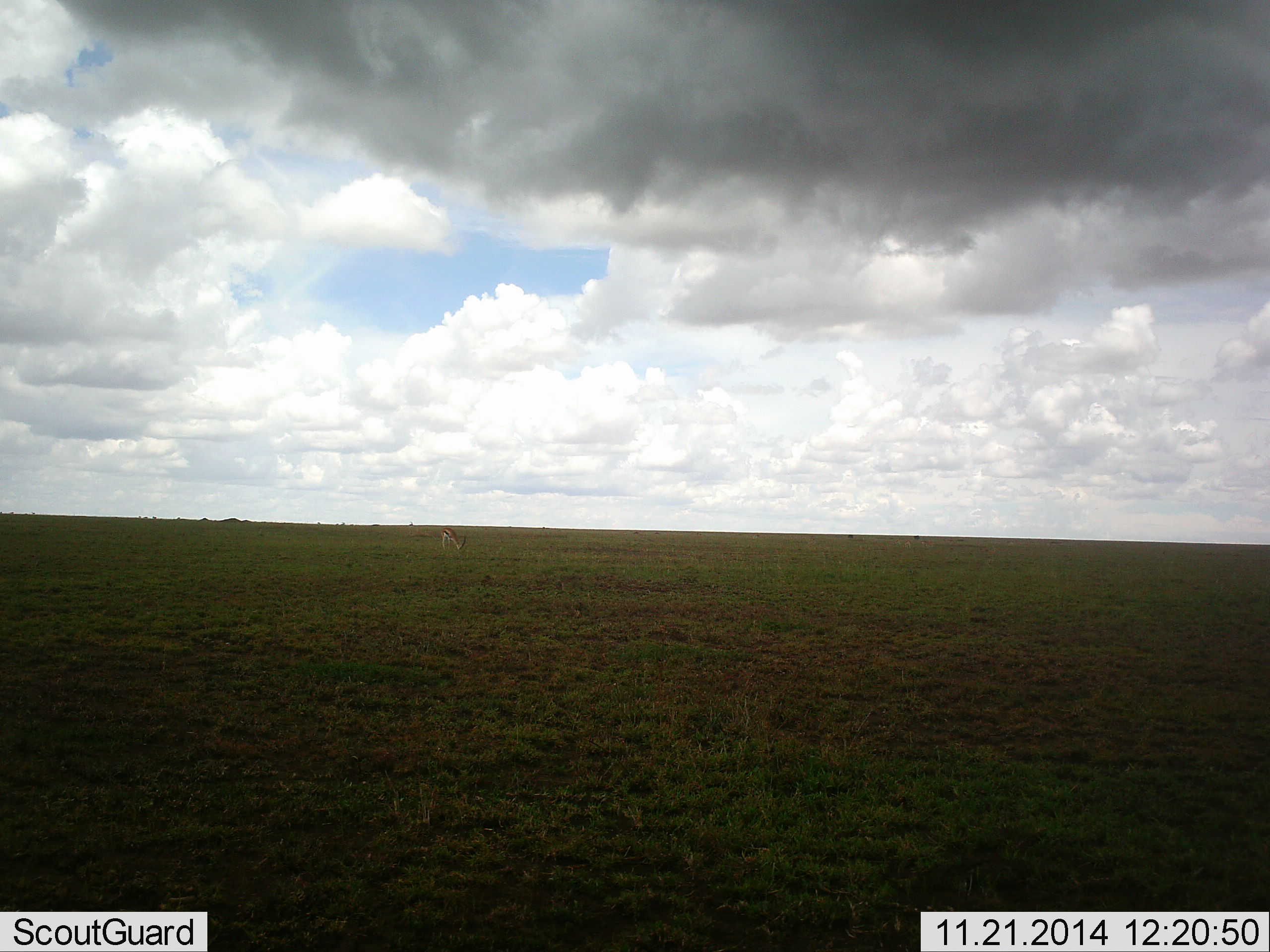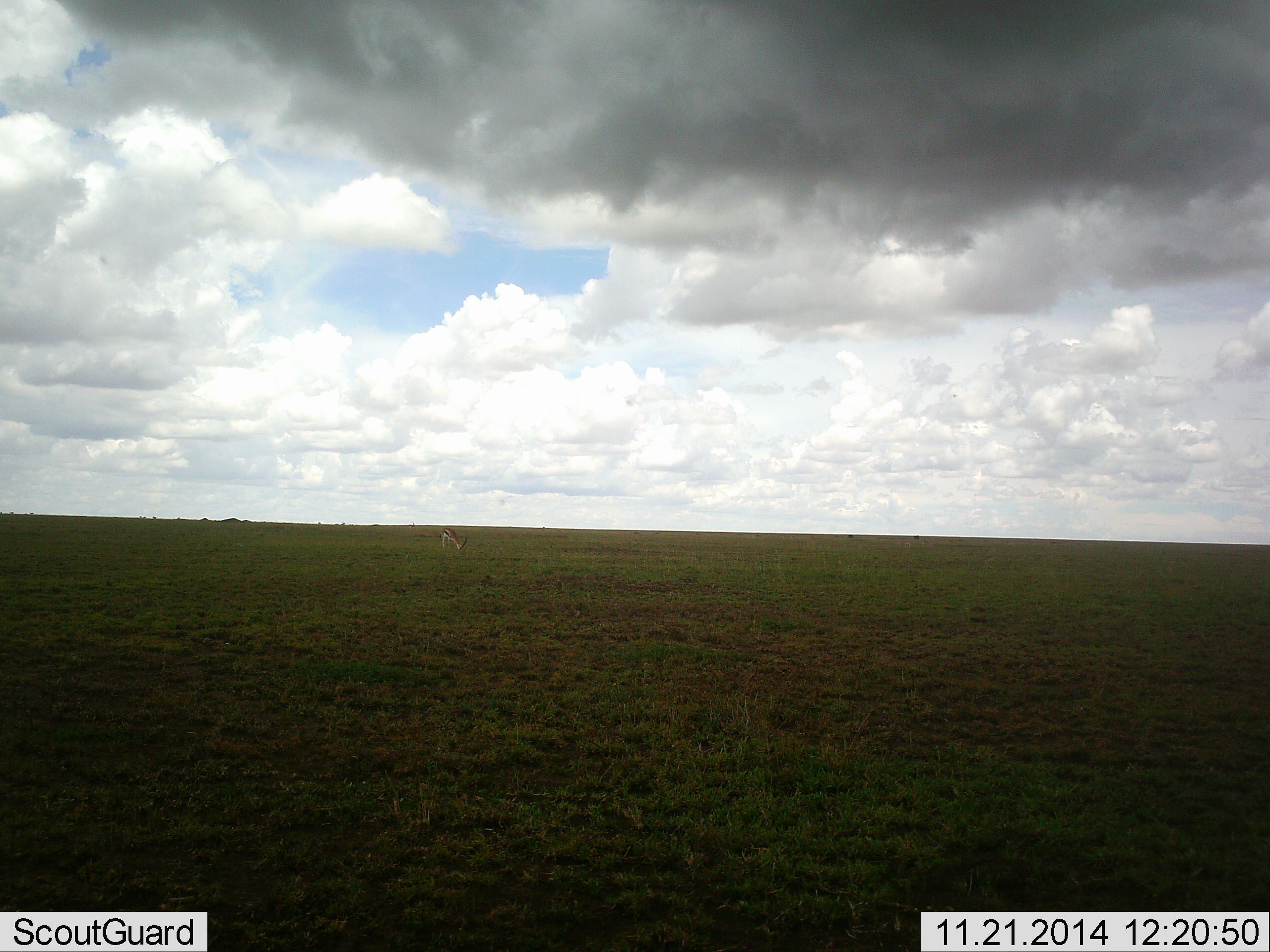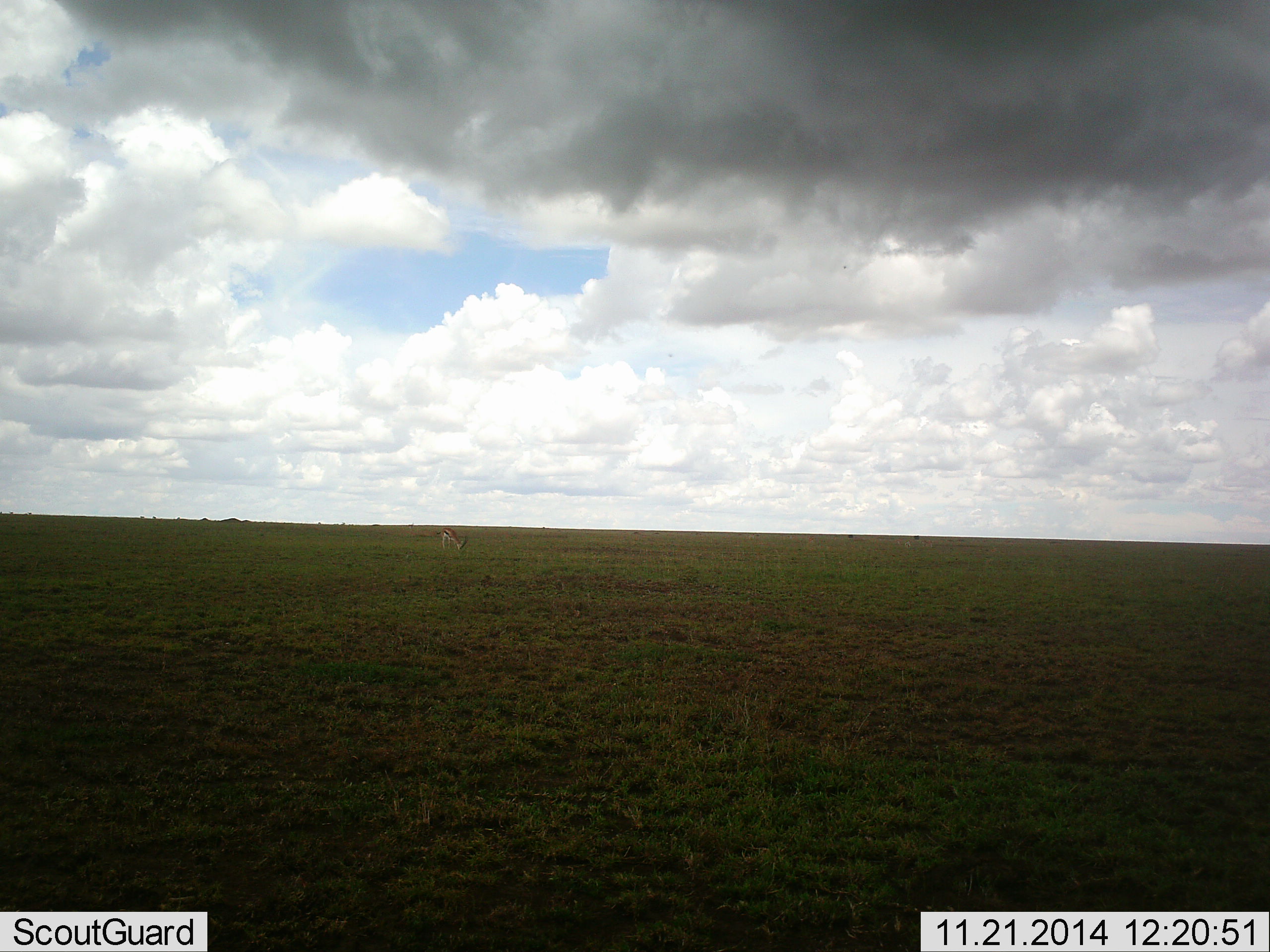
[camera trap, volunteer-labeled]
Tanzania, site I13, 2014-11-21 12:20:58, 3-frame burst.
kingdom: Animalia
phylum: Chordata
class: Mammalia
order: Artiodactyla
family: Bovidae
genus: Eudorcas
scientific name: Eudorcas thomsonii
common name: thomson's gazelle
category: gazellethomsons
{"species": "gazellethomsons (thomson's gazelle) (Eudorcas thomsonii)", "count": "1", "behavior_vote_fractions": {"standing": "10%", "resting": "0%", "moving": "0%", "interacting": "0%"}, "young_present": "0%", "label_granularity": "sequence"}